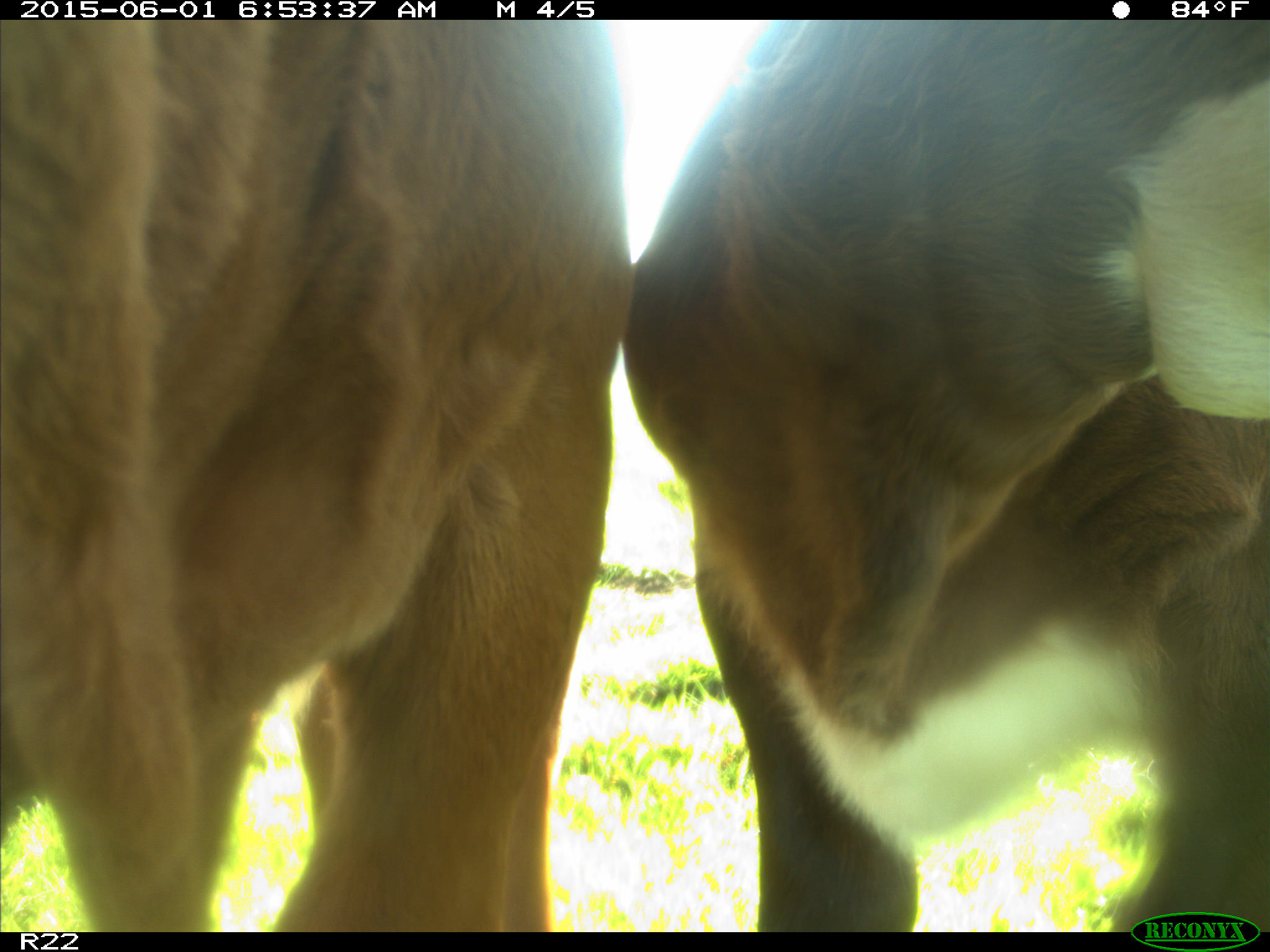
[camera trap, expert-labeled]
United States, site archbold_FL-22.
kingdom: Animalia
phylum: Chordata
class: Mammalia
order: Artiodactyla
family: Bovidae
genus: Bos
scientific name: Bos taurus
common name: domestic cow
Bos taurus (domestic cow).